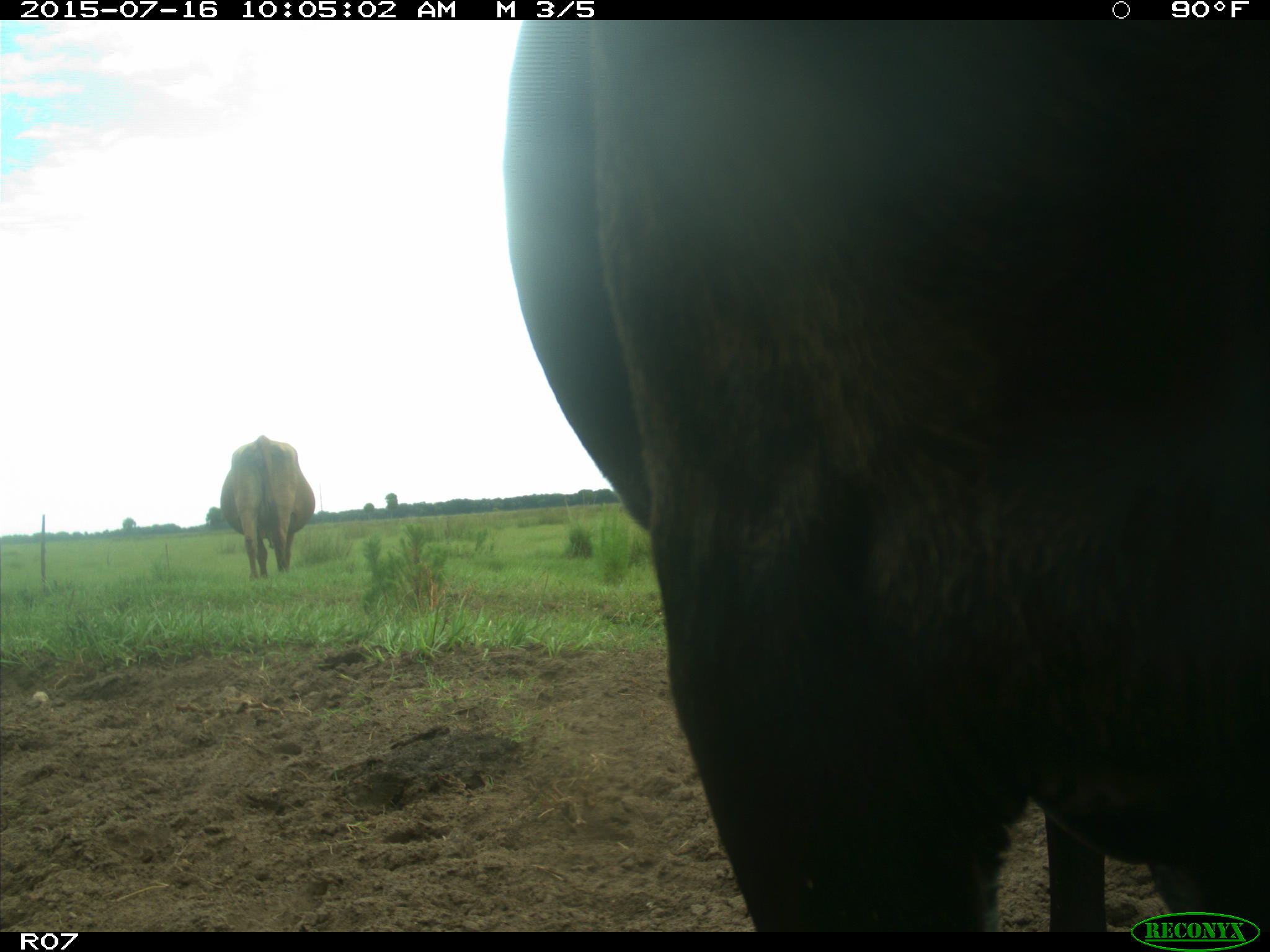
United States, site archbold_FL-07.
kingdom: Animalia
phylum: Chordata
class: Mammalia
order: Artiodactyla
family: Bovidae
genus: Bos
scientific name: Bos taurus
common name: domestic cow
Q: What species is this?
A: Bos taurus (domestic cow).